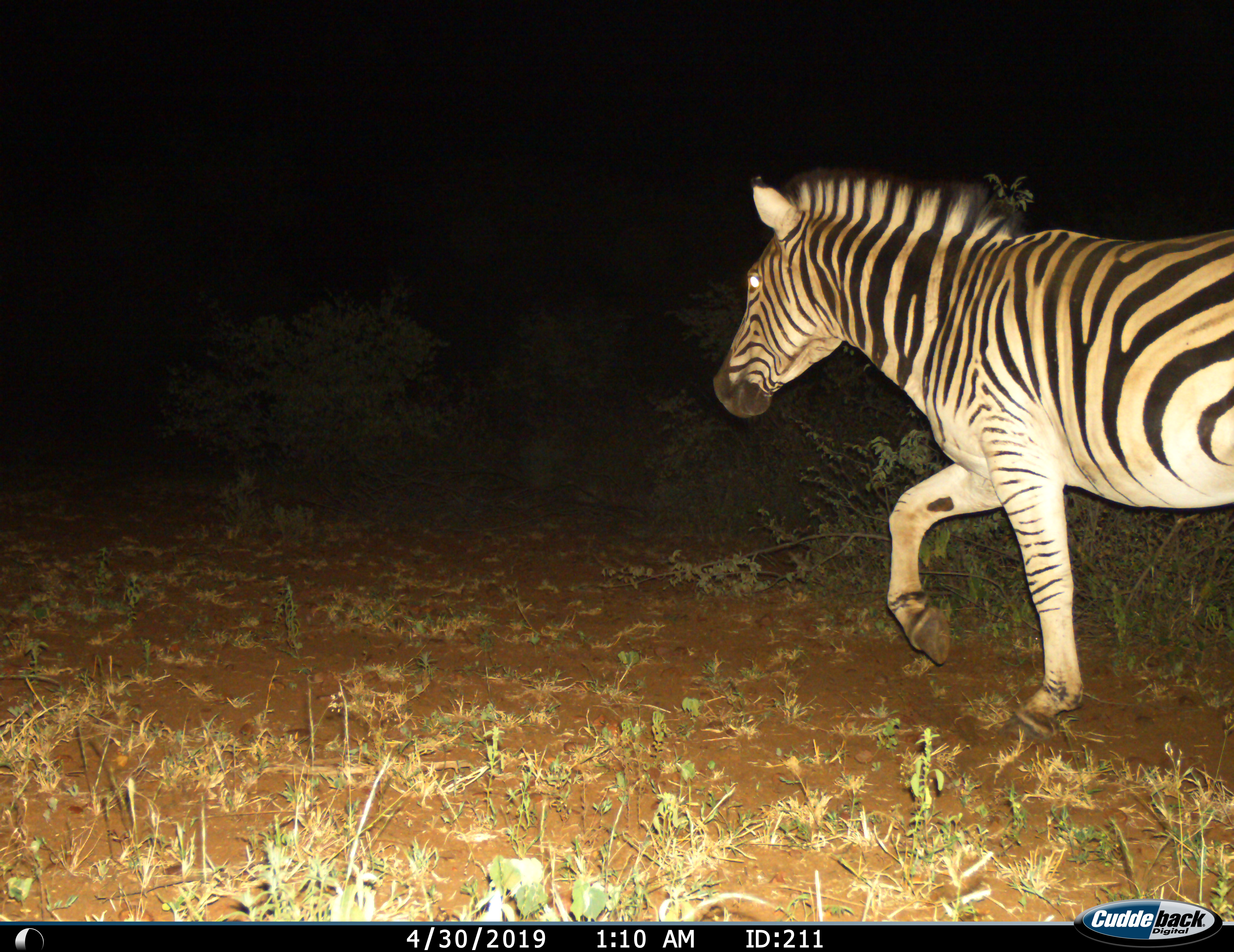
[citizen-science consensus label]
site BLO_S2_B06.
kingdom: Animalia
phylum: Chordata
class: Mammalia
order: Perissodactyla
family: Equidae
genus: Equus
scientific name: Equus quagga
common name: plains zebra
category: zebraplains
Zebraplains (plains zebra) (Equus quagga), count 1. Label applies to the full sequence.